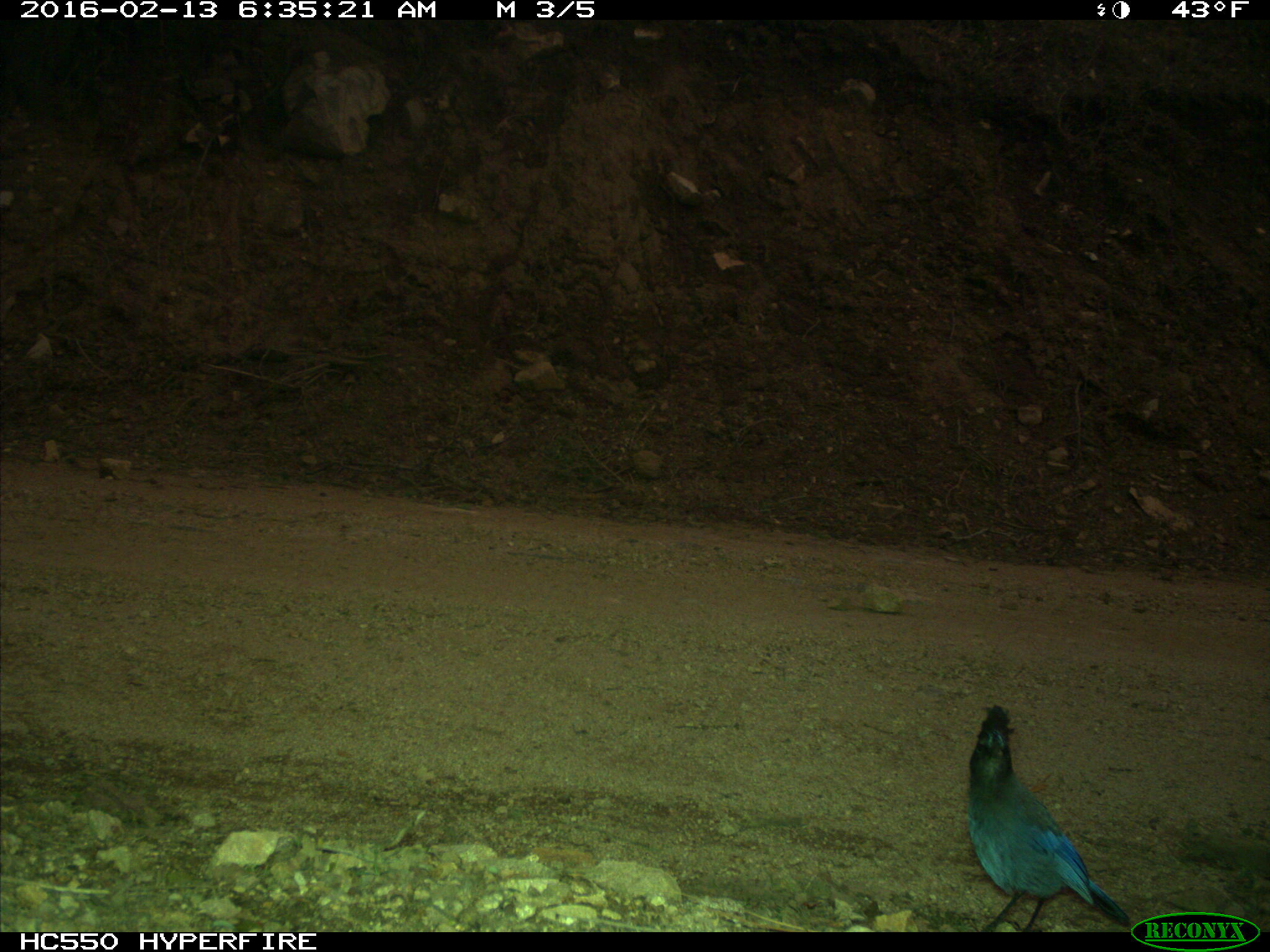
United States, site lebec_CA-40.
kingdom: Animalia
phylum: Chordata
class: Aves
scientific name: Aves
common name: birds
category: unidentified bird